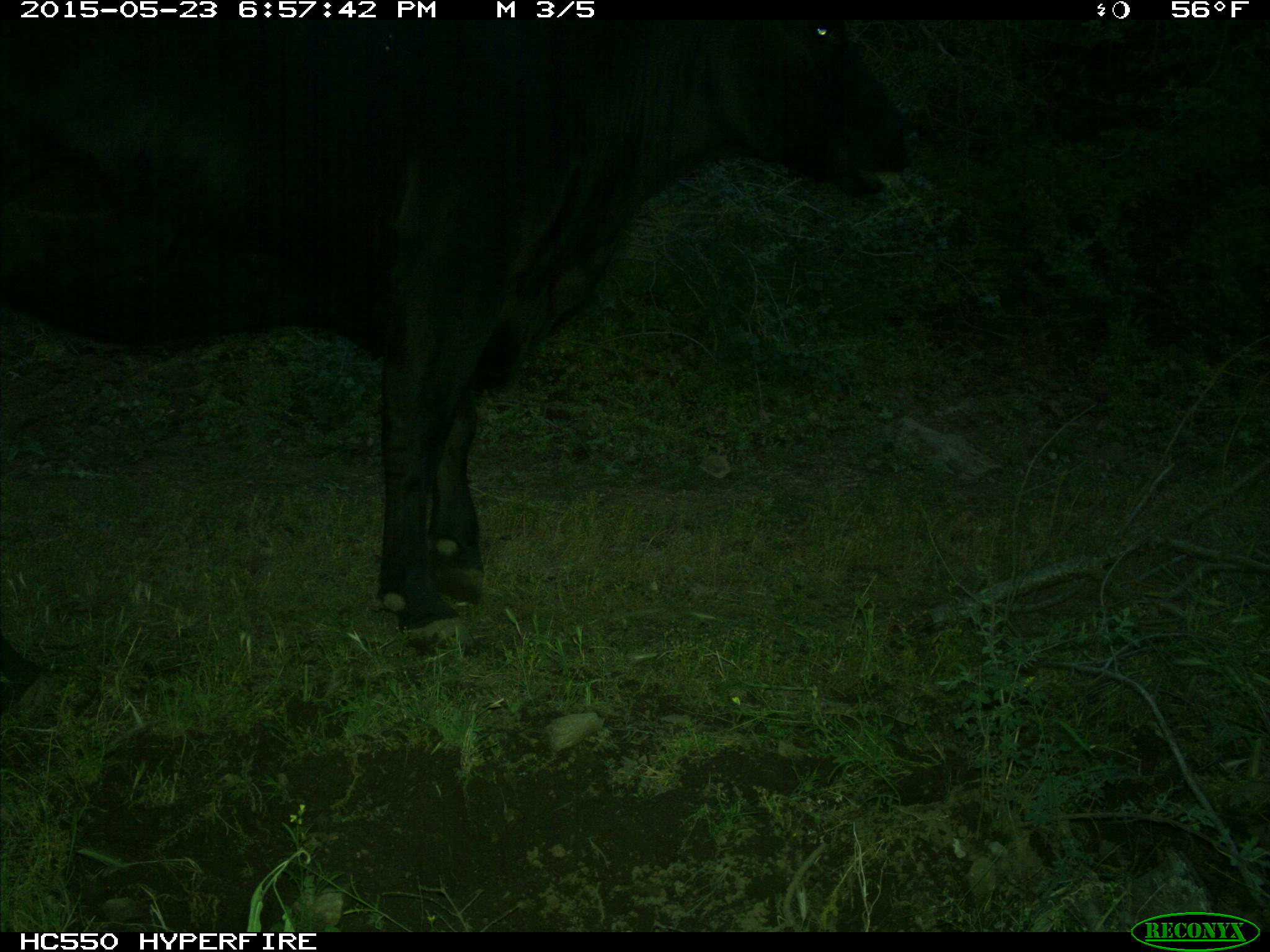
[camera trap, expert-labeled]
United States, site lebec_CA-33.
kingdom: Animalia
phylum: Chordata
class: Mammalia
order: Artiodactyla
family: Bovidae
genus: Bos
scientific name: Bos taurus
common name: domestic cow